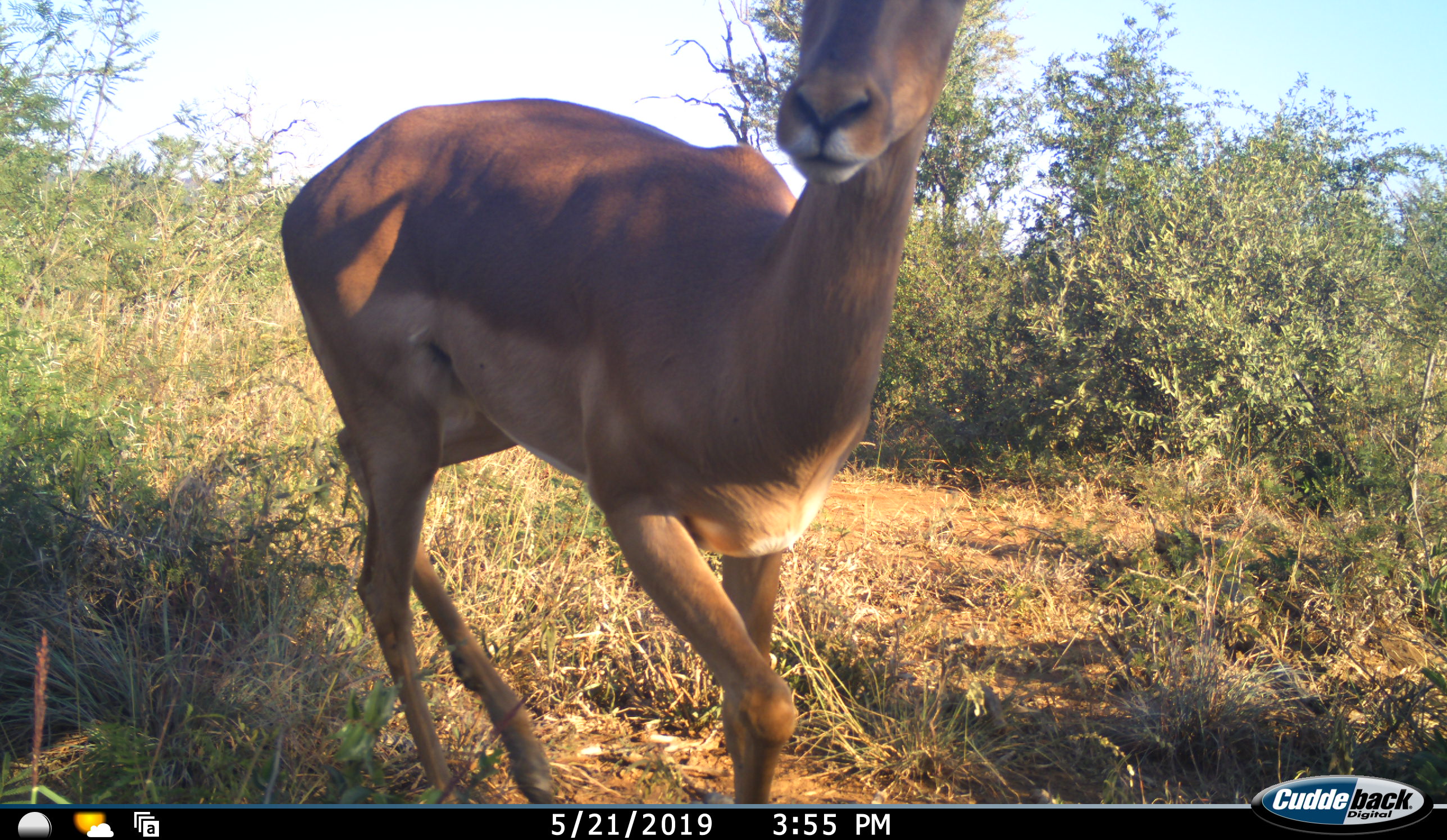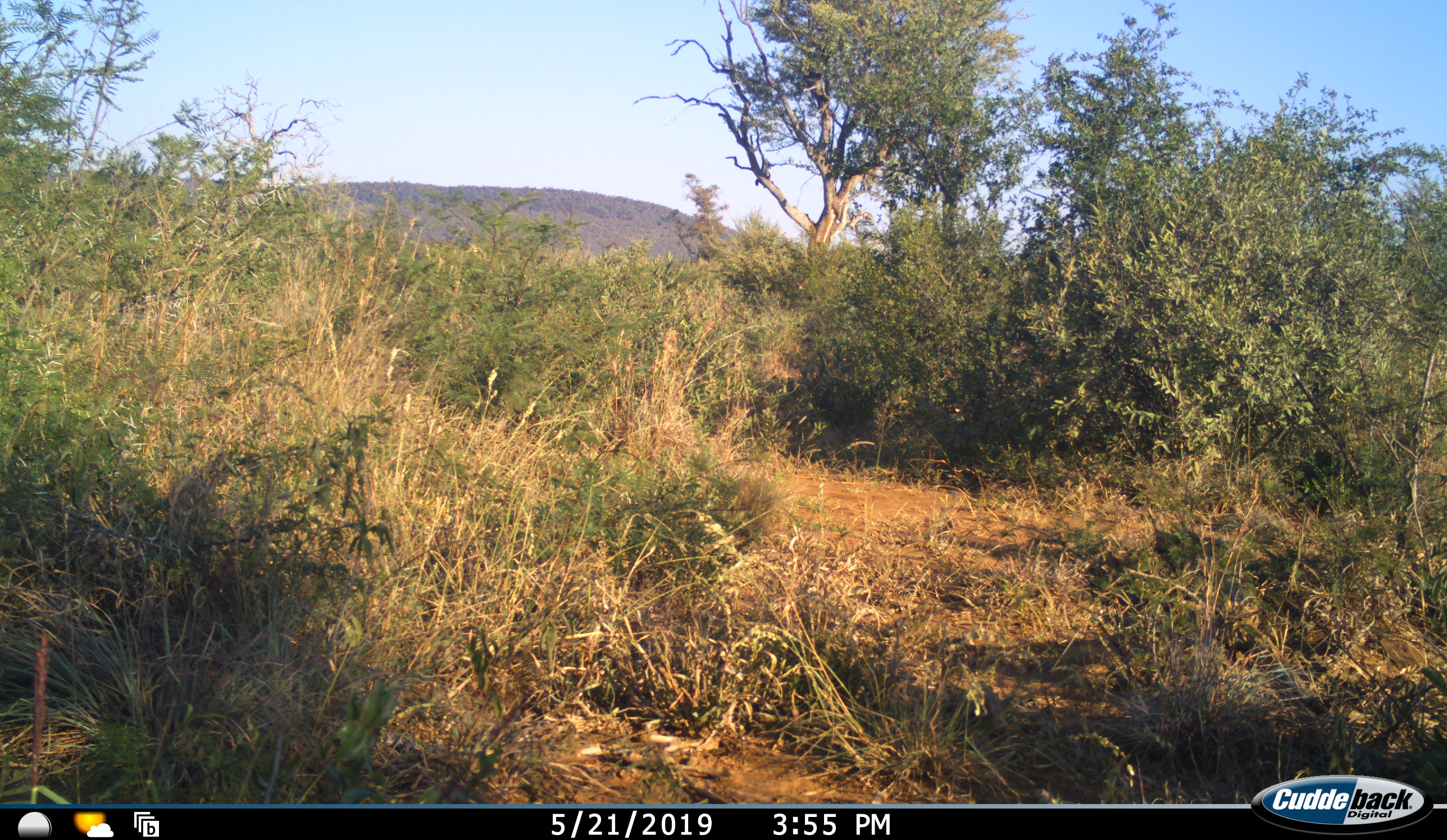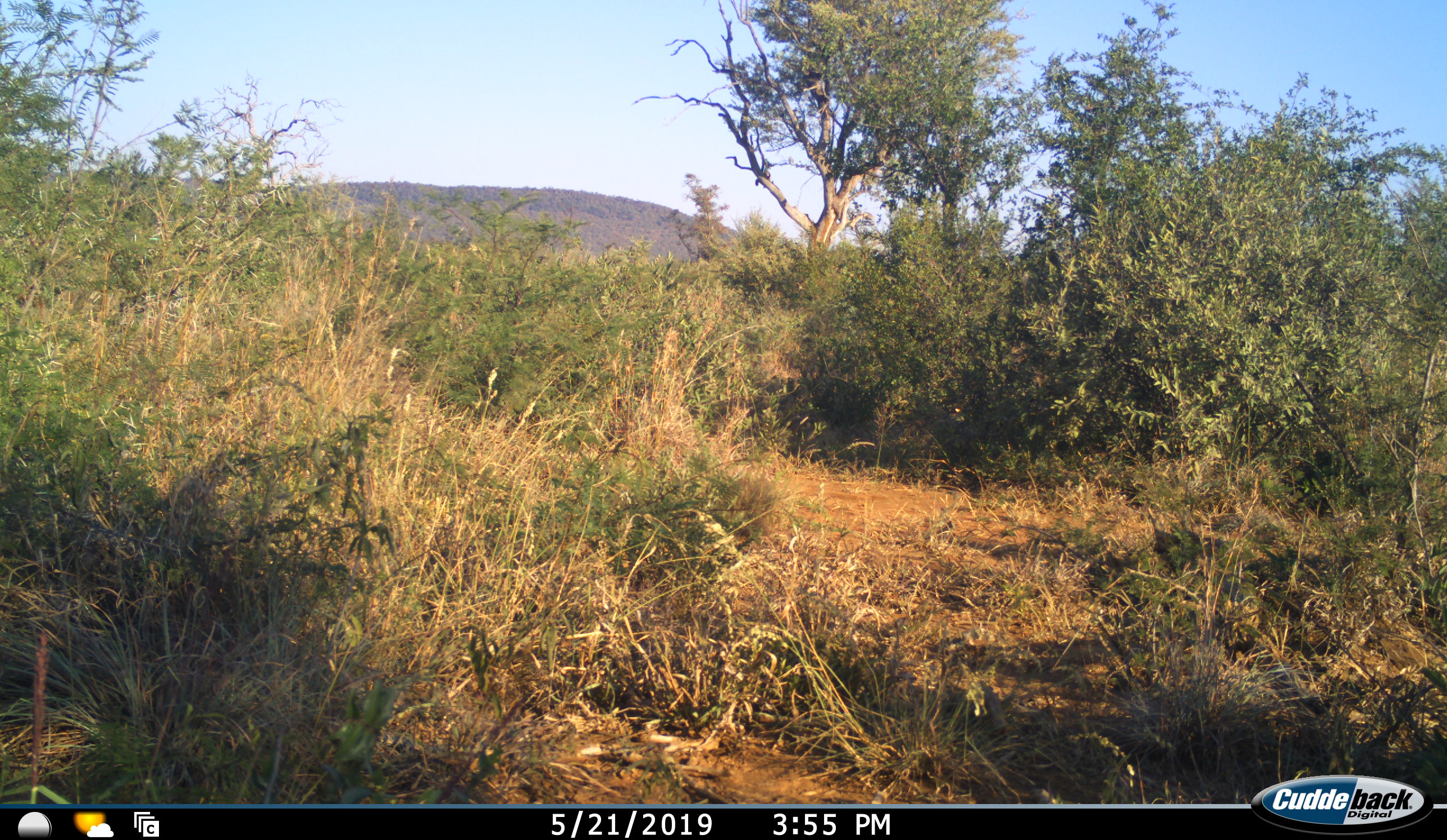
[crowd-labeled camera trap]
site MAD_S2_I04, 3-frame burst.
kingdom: Animalia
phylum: Chordata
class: Mammalia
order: Artiodactyla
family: Bovidae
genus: Aepyceros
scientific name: Aepyceros melampus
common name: impala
Impala (Aepyceros melampus), count 1. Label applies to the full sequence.